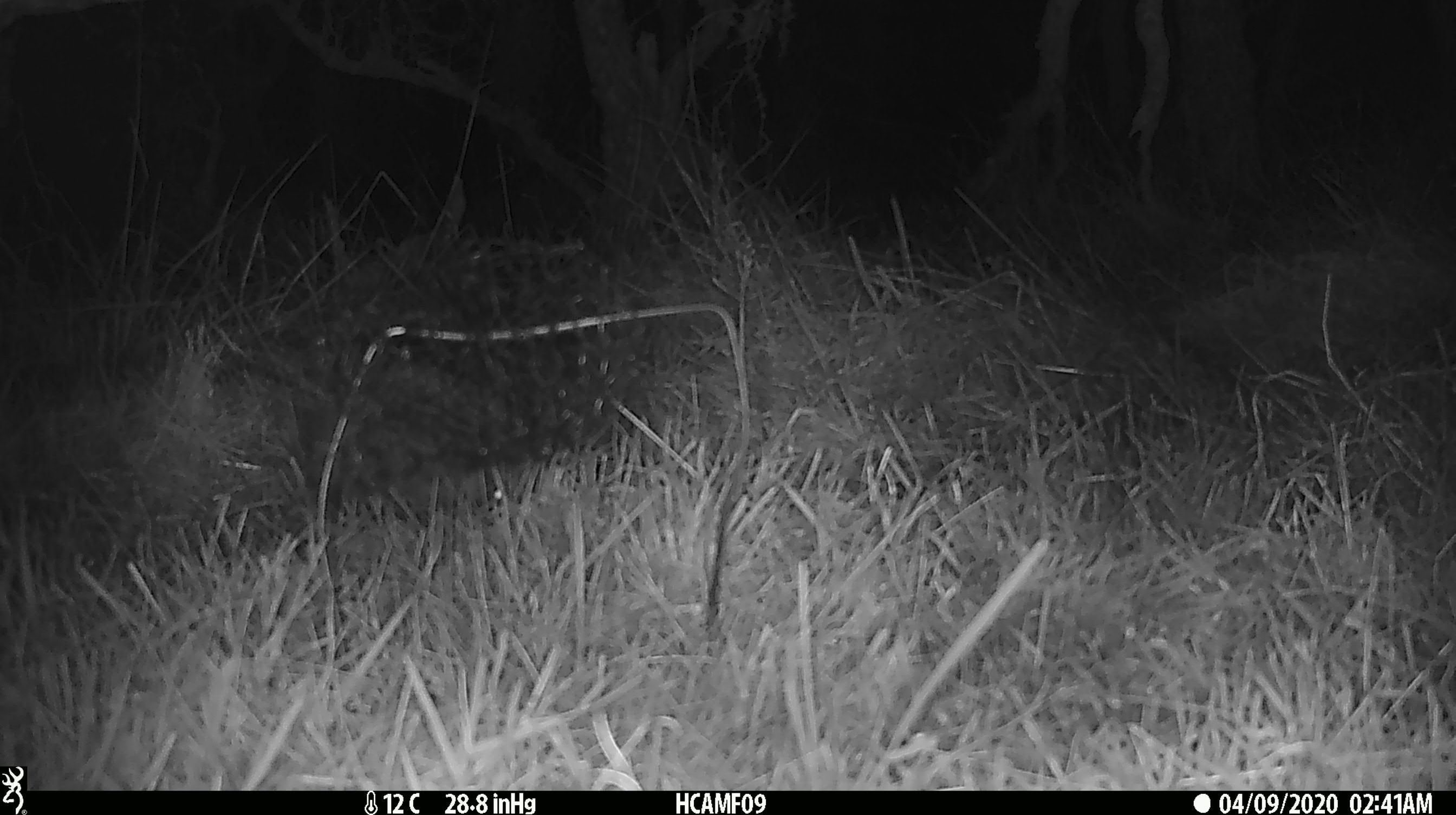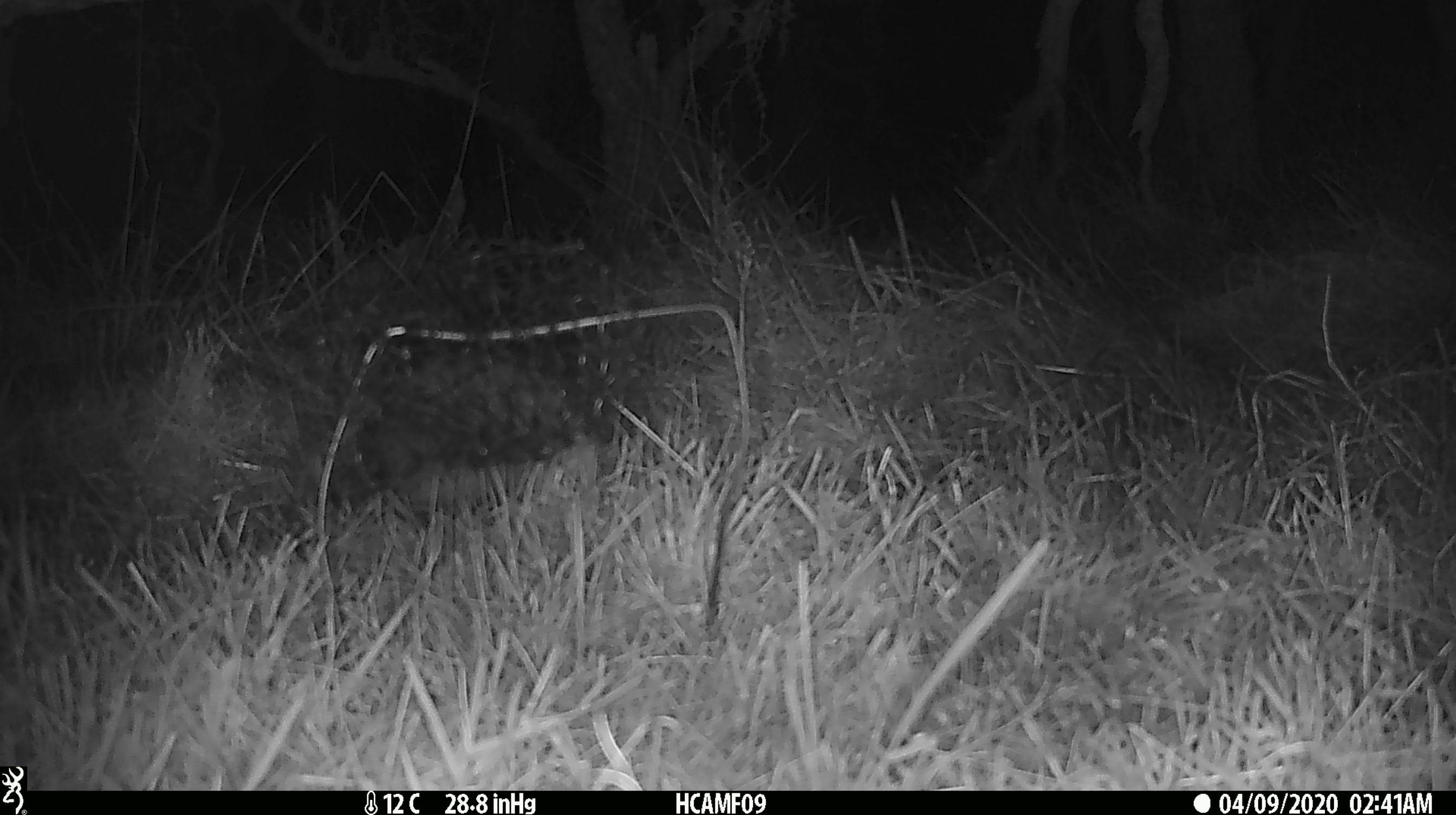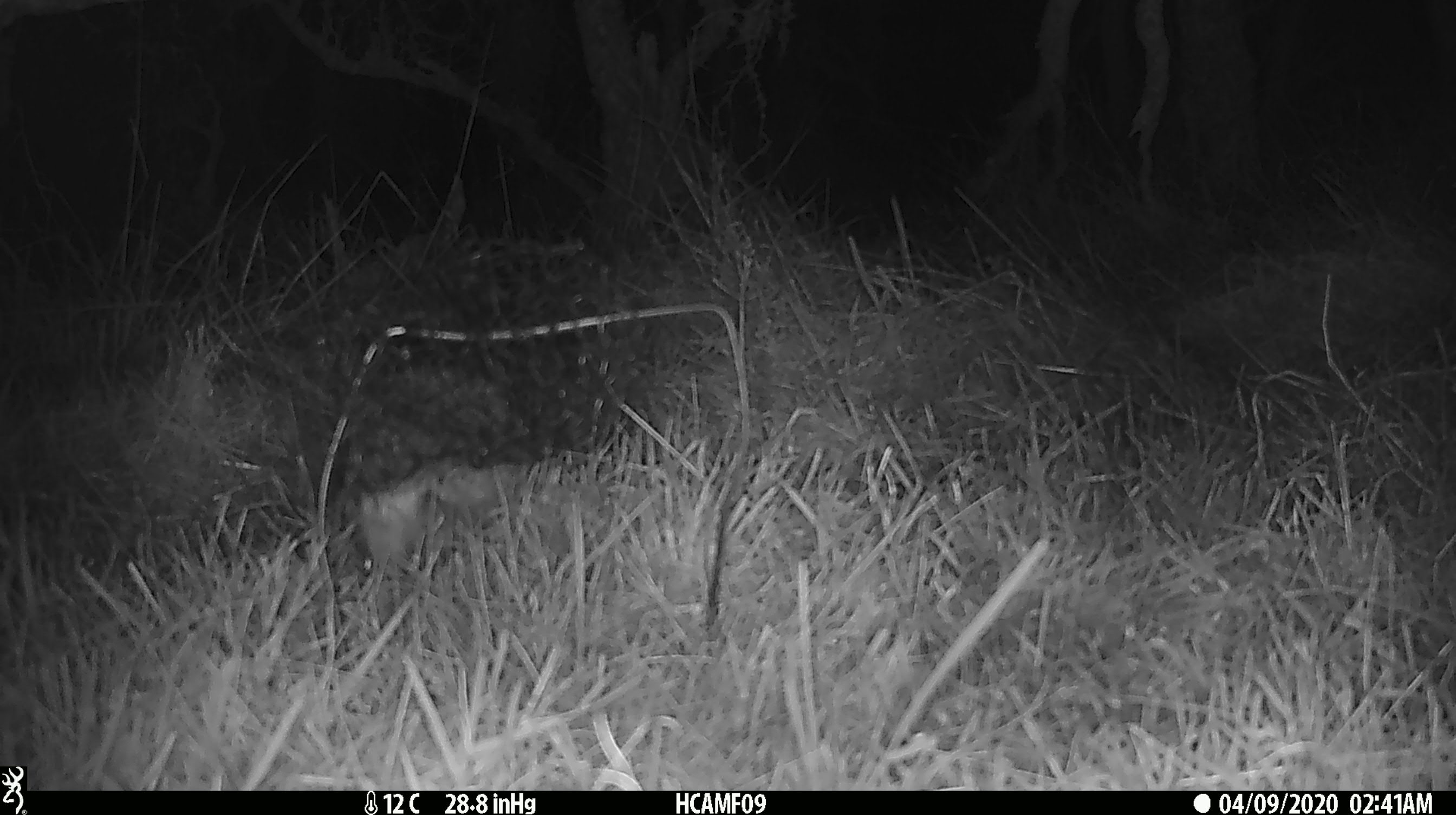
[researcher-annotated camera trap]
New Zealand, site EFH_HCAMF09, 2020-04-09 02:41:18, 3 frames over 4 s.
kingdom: Animalia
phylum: Chordata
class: Mammalia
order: Eulipotyphla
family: Erinaceidae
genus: Erinaceus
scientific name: Erinaceus europaeus europaeus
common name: european hedgehog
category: hedgehog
Hedgehog (european hedgehog) (Erinaceus europaeus europaeus).